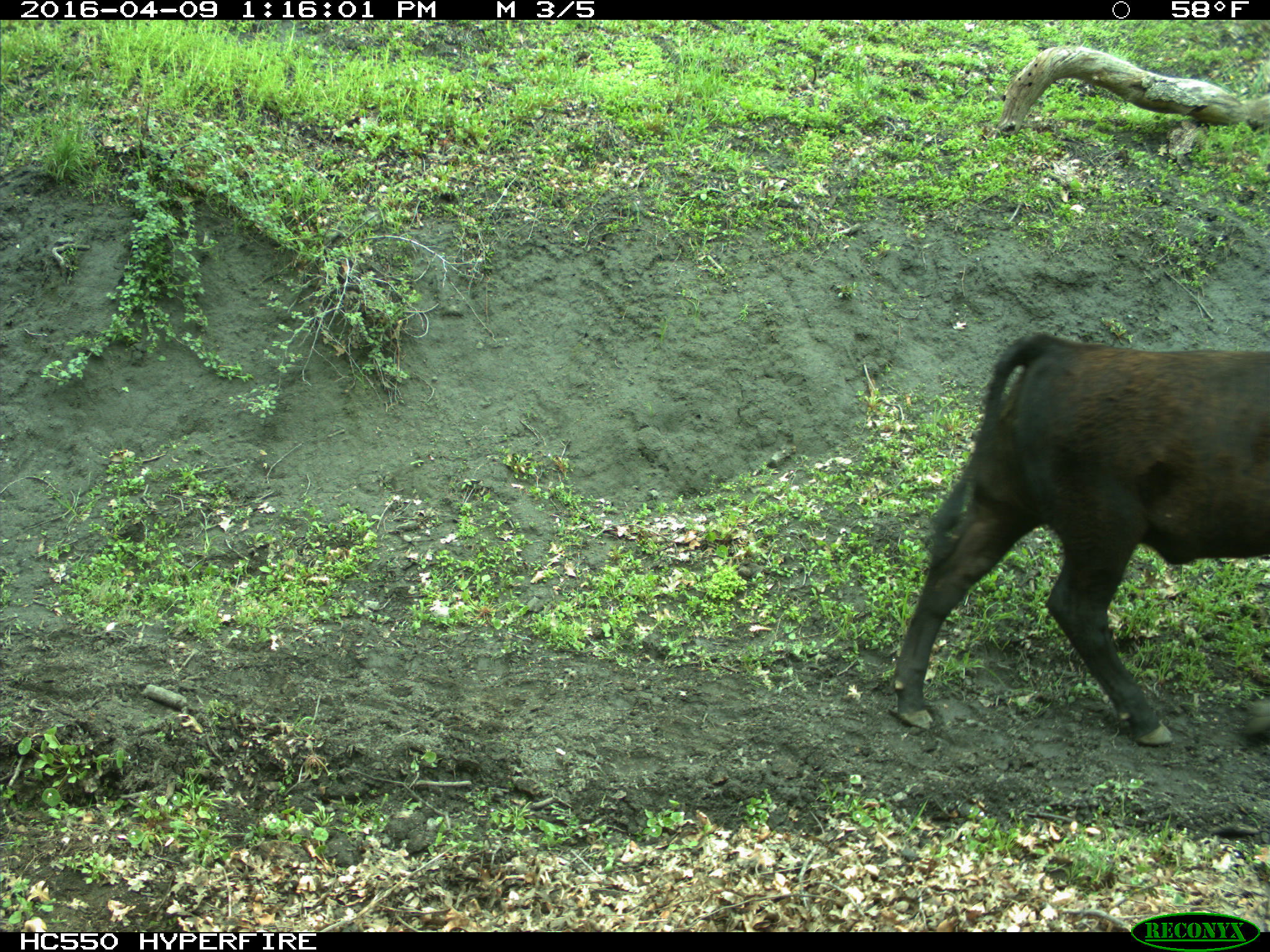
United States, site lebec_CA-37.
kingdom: Animalia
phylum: Chordata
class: Mammalia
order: Artiodactyla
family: Bovidae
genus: Bos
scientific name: Bos taurus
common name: domestic cow